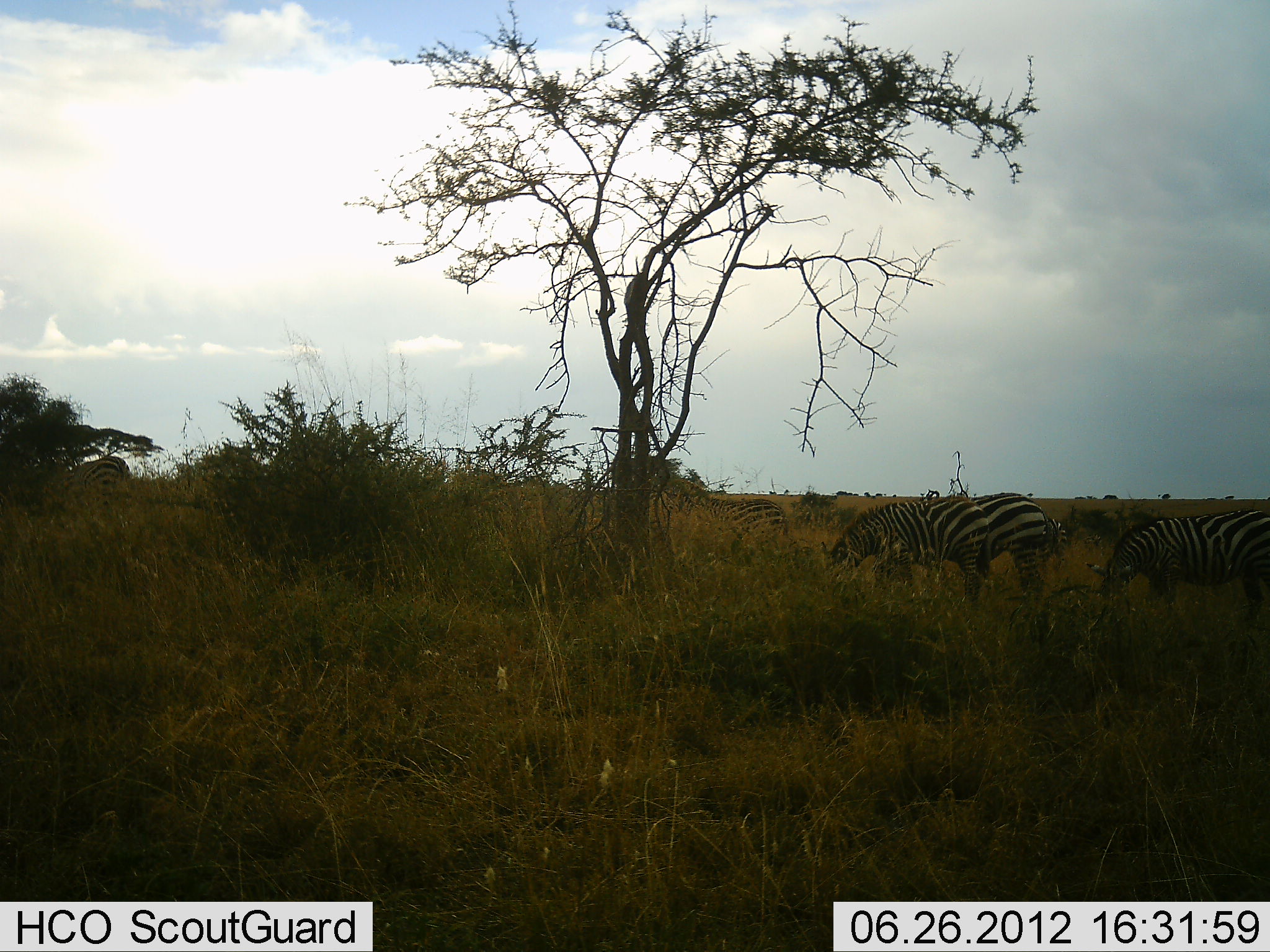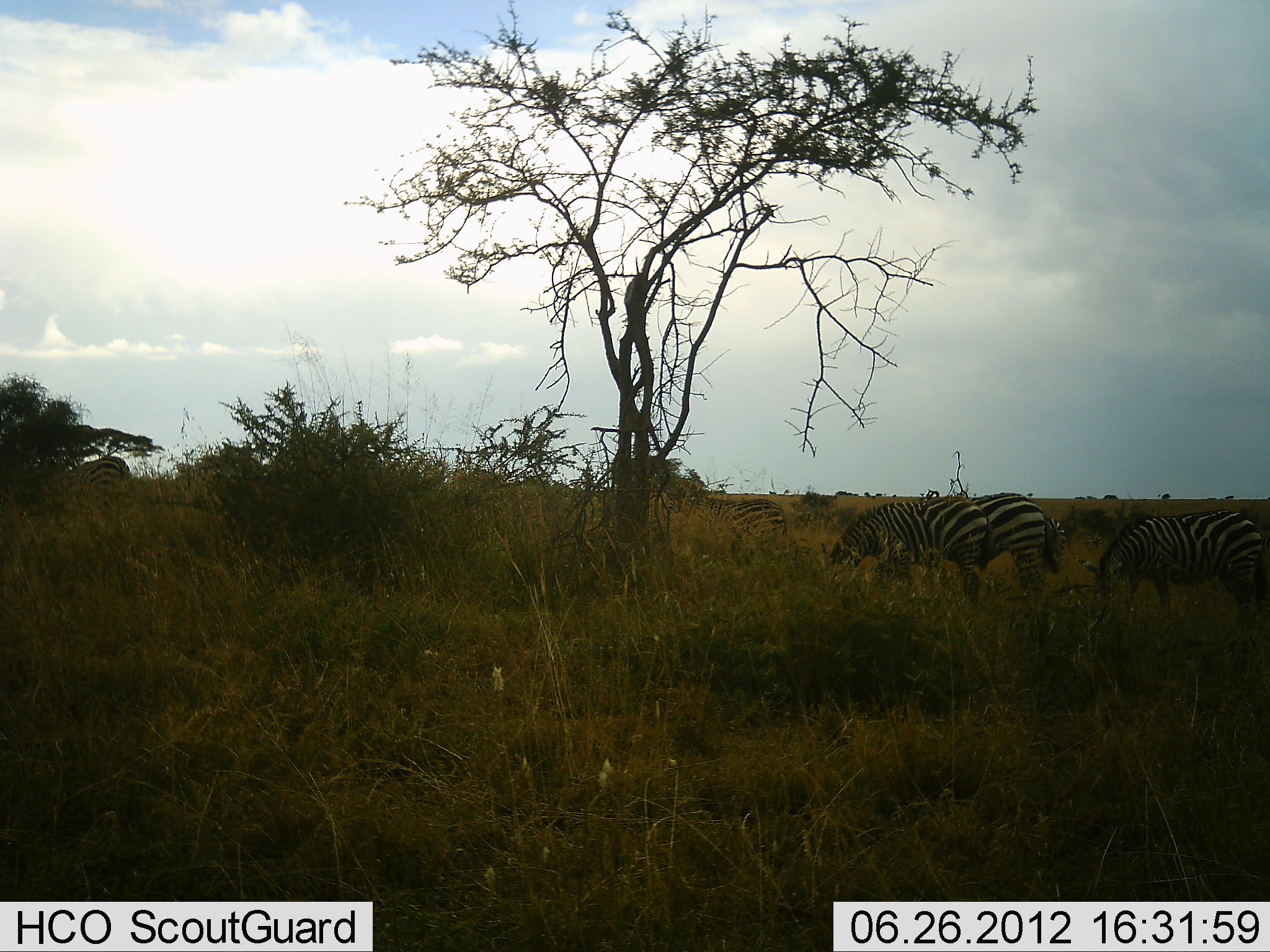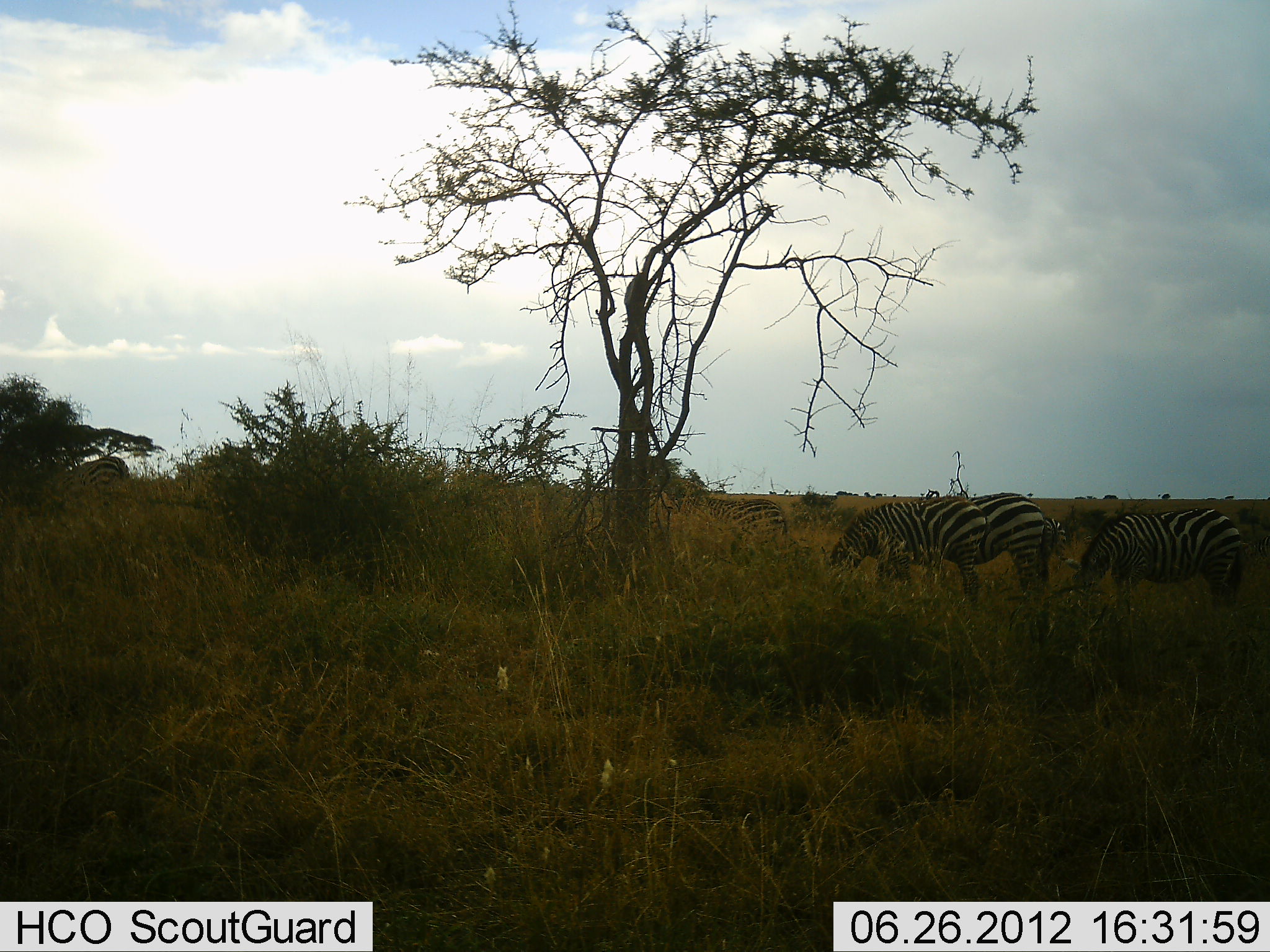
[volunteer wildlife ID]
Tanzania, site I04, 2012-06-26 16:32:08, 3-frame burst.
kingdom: Animalia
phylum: Chordata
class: Mammalia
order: Perissodactyla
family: Equidae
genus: Equus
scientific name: Equus quagga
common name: plains zebra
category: zebra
Zebra (plains zebra) (Equus quagga), count 5. Behavior (volunteer vote fractions): standing 50%, resting 0%, moving 10%, interacting 0%. Young present (vote fraction): 0%. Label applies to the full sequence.